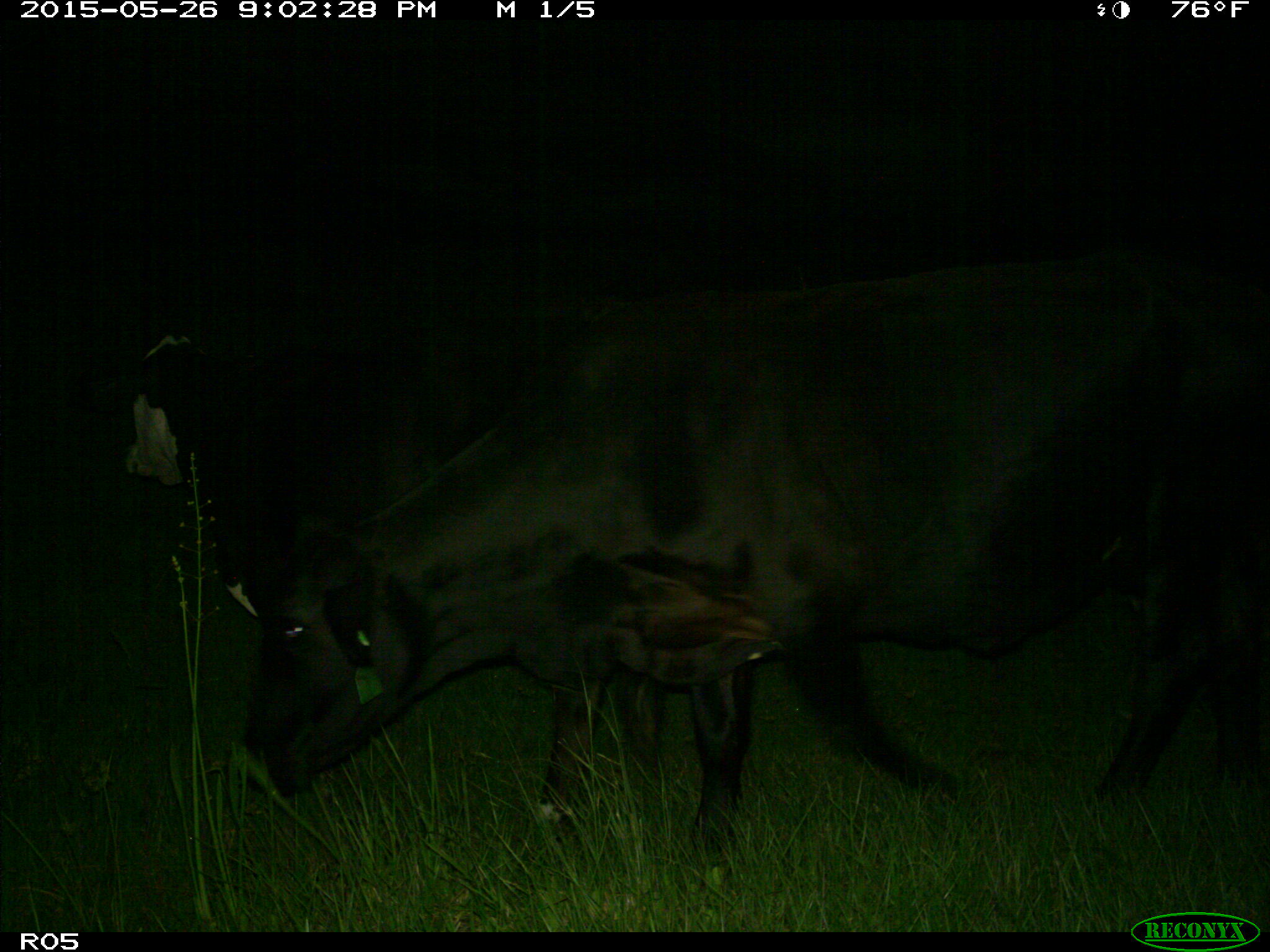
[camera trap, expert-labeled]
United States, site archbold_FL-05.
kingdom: Animalia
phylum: Chordata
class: Mammalia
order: Artiodactyla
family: Bovidae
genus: Bos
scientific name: Bos taurus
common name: domestic cow